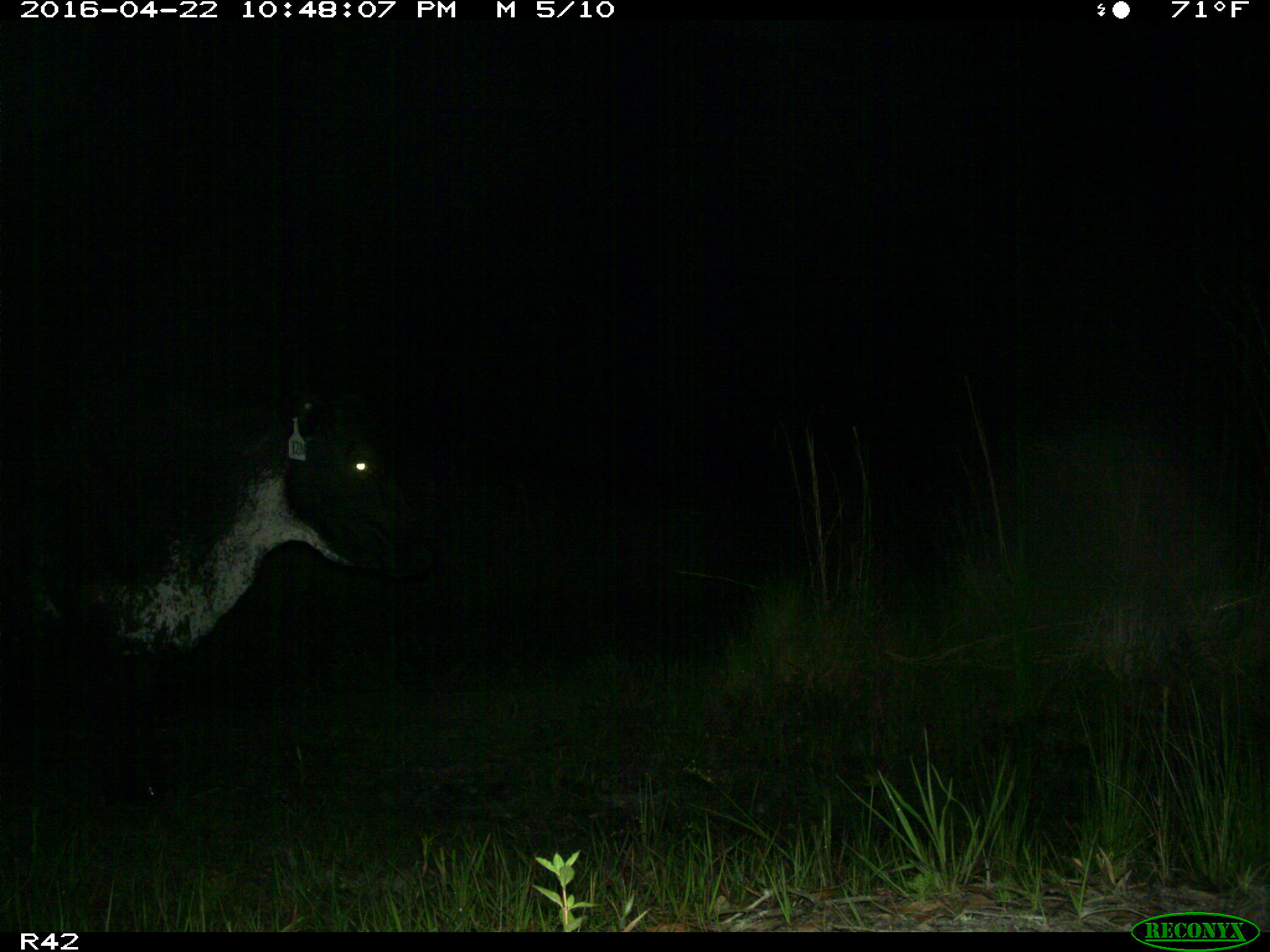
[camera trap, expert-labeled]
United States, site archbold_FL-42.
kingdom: Animalia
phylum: Chordata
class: Mammalia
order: Artiodactyla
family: Bovidae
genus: Bos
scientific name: Bos taurus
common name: domestic cow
Bos taurus (domestic cow).